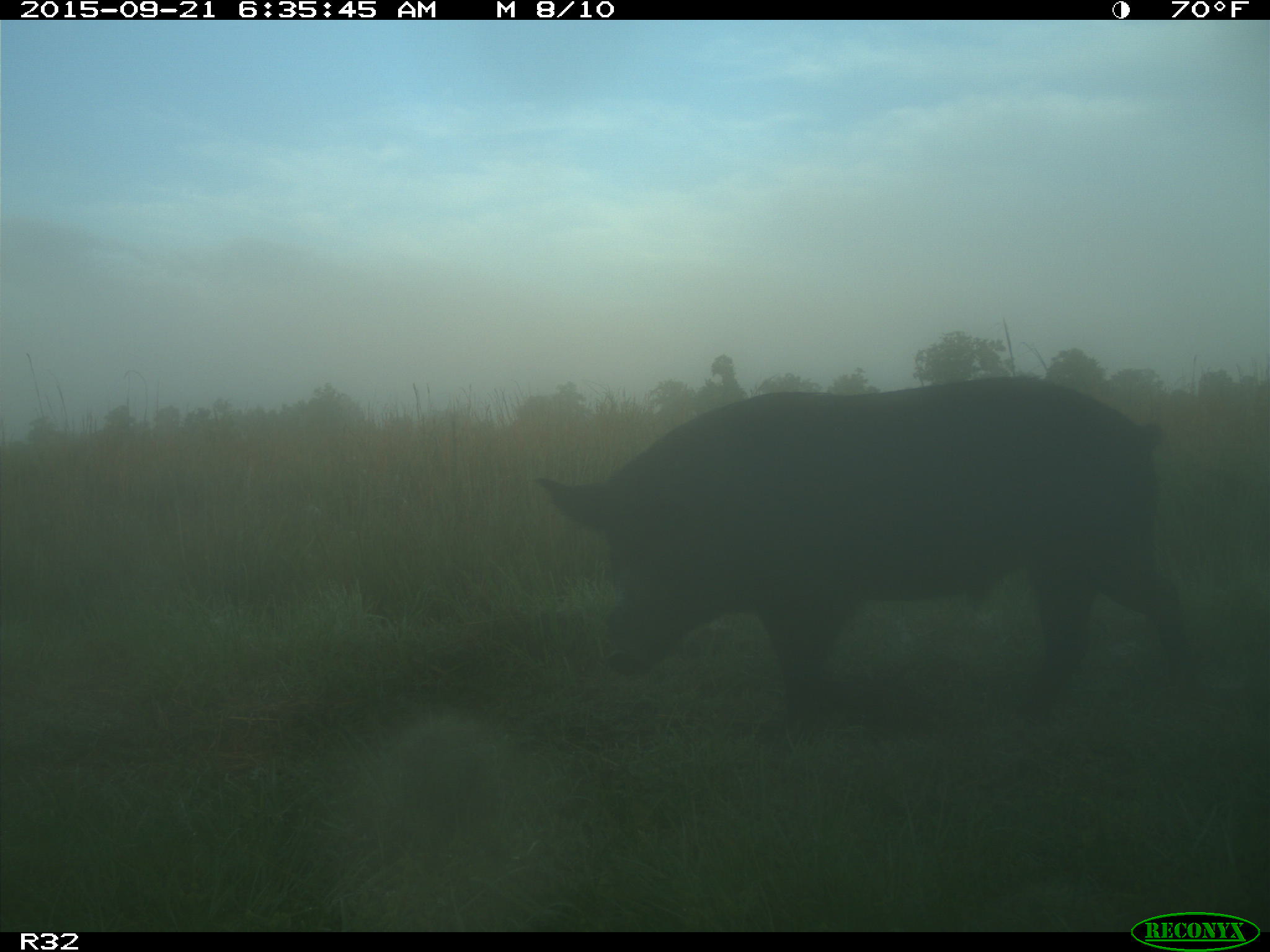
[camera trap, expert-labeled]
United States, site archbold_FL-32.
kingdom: Animalia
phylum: Chordata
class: Mammalia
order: Artiodactyla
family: Suidae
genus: Sus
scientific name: Sus scrofa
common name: wild boar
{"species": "Sus scrofa (wild boar)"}